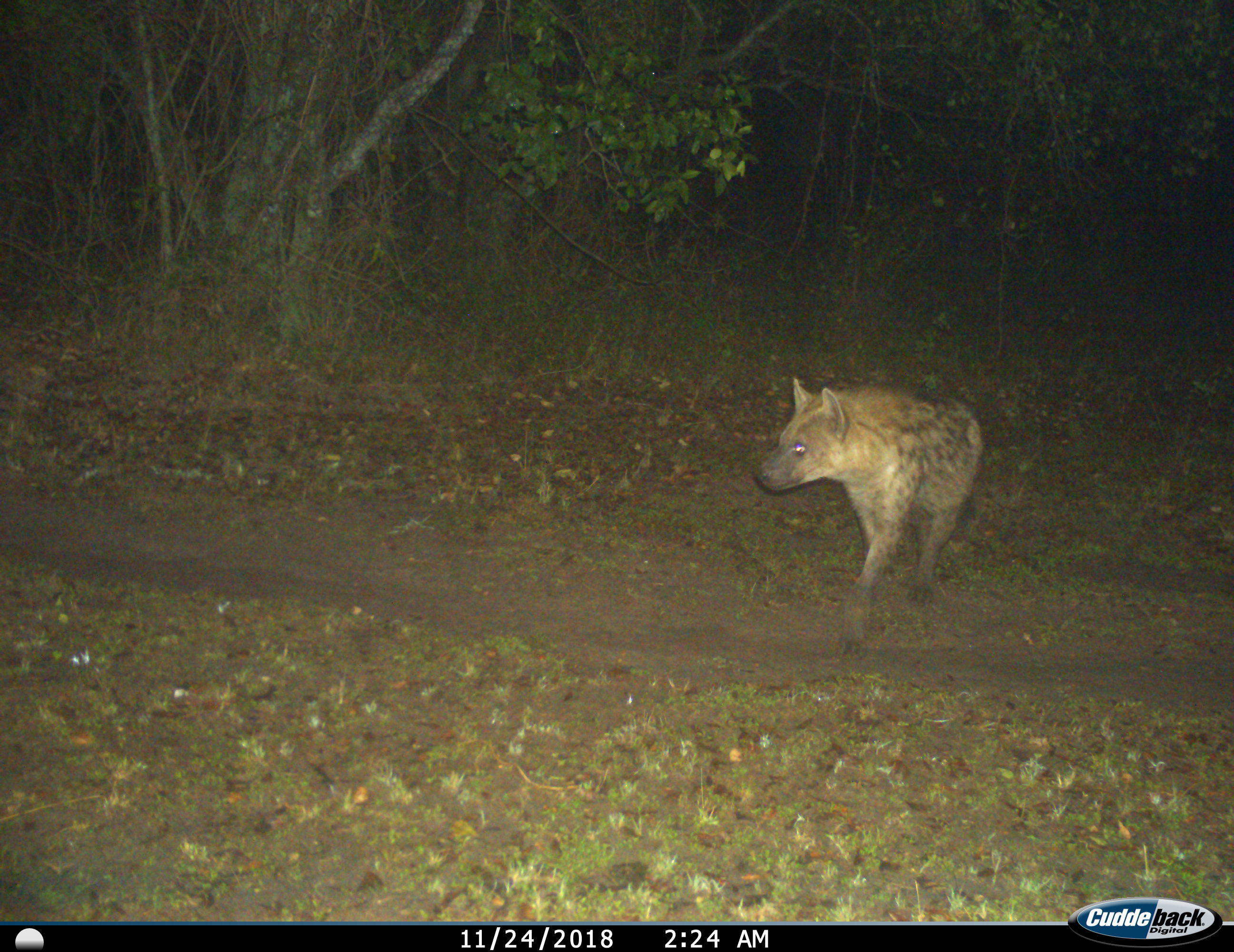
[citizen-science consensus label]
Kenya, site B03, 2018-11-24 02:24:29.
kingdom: Animalia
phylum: Chordata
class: Mammalia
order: Carnivora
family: Hyaenidae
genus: Crocuta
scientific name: Crocuta crocuta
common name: spotted hyena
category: hyenaspotted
Hyenaspotted (spotted hyena) (Crocuta crocuta), count 1. Behavior (volunteer vote fractions): standing 10%, resting 0%, moving 90%, interacting 0%. Young present (vote fraction): 0%. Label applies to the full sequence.